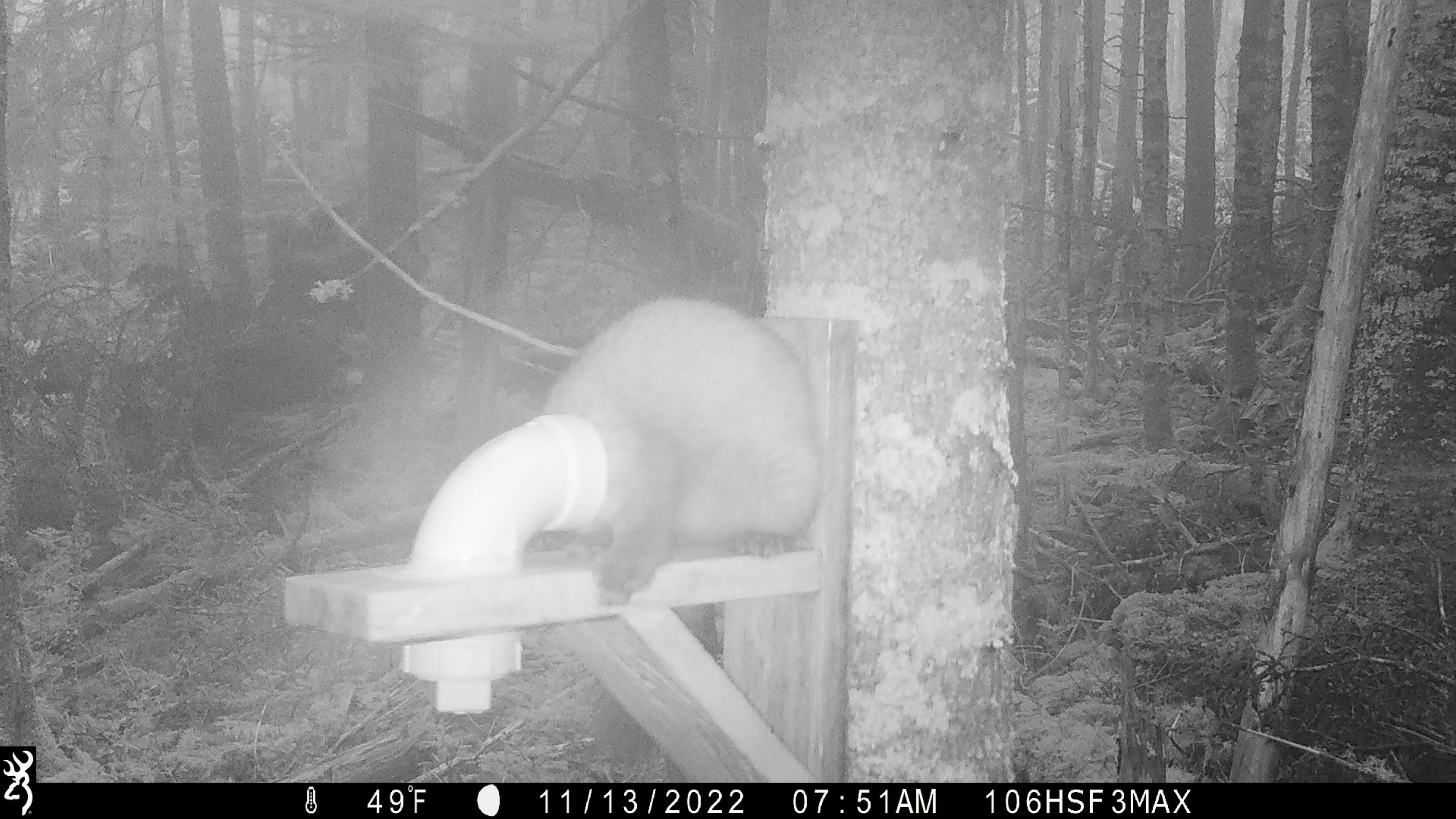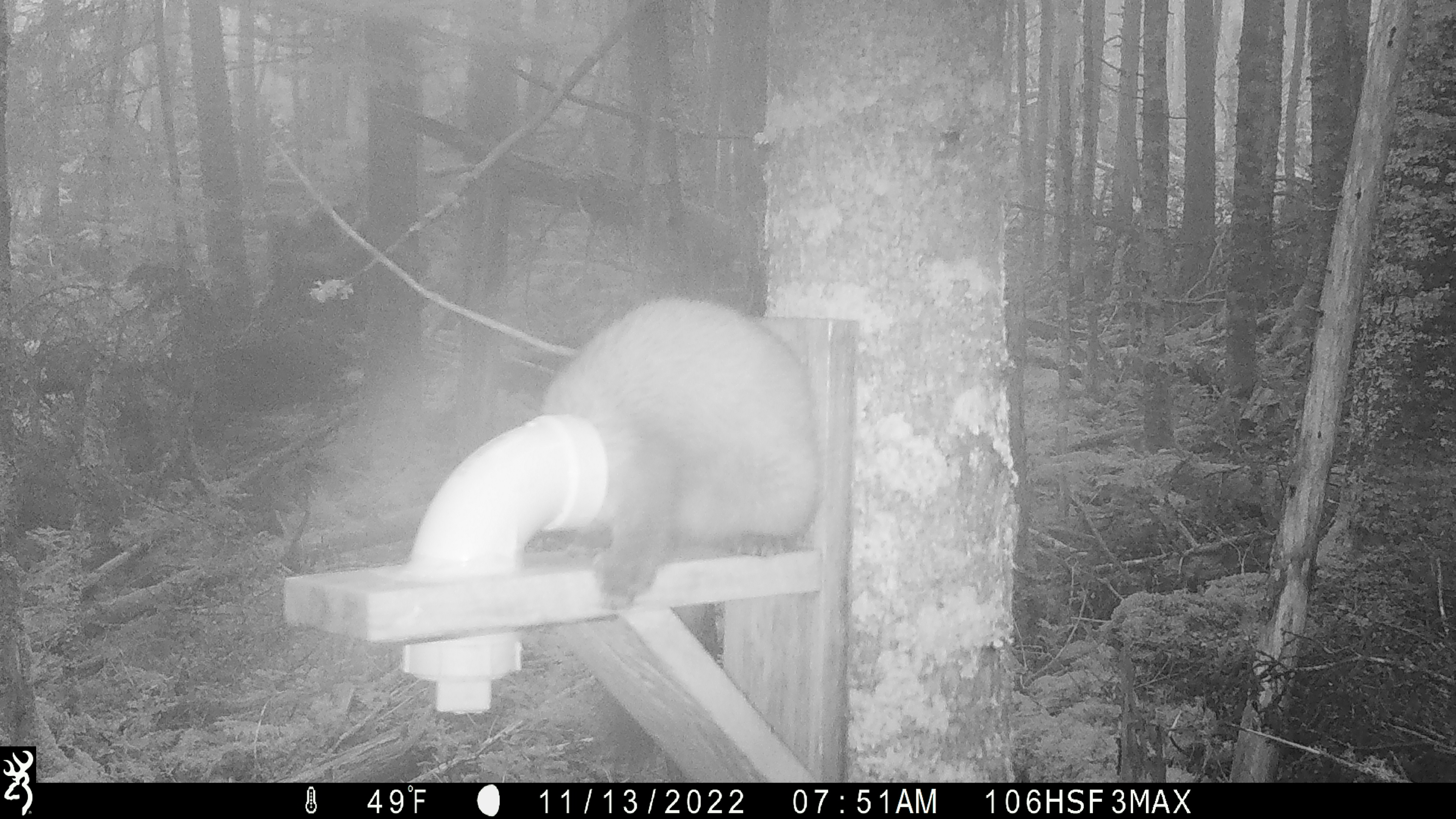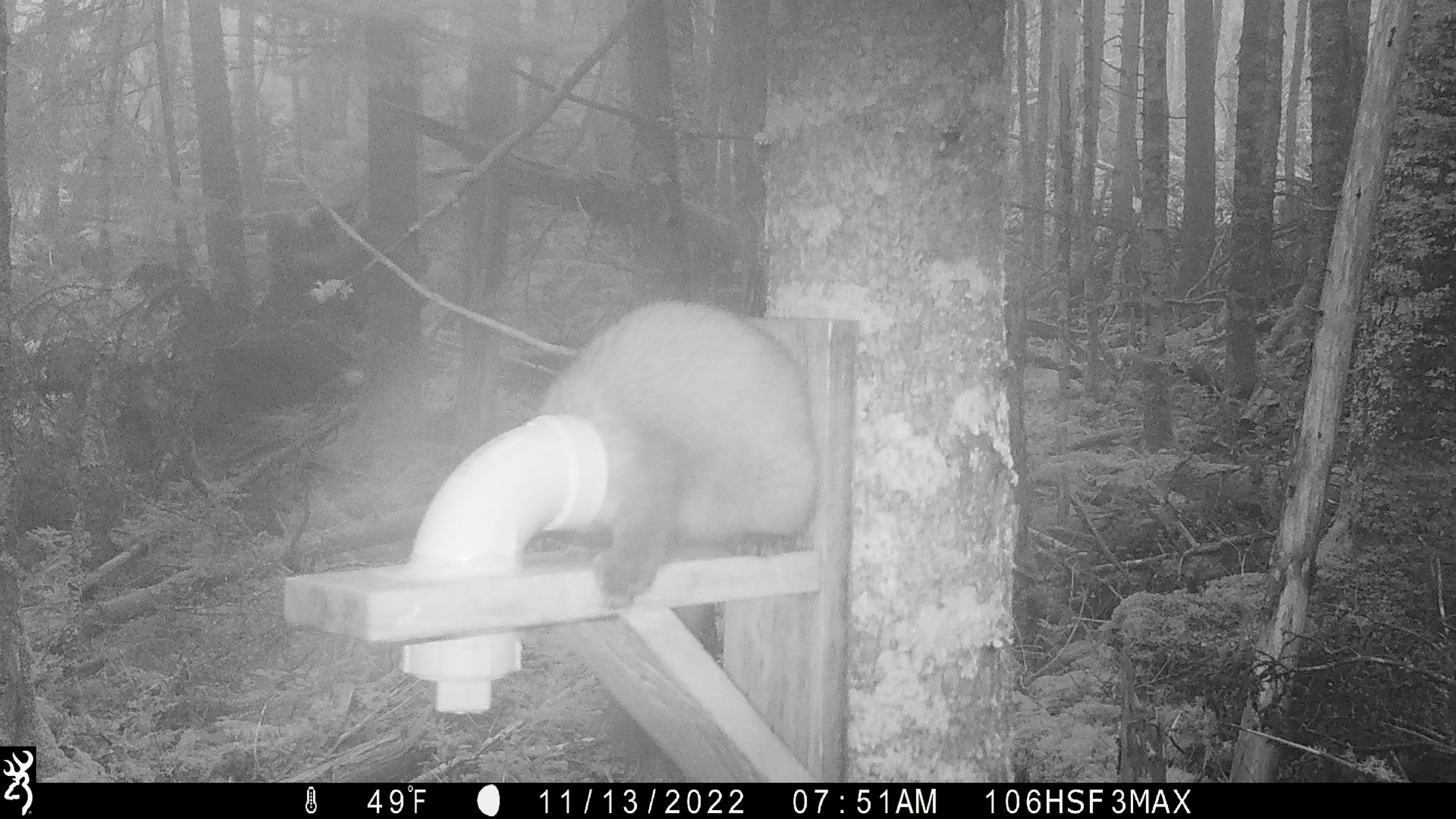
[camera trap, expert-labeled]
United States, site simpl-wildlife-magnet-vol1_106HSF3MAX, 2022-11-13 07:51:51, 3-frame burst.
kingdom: Animalia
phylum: Chordata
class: Mammalia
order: Carnivora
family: Mustelidae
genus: Martes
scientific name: Martes americana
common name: american marten